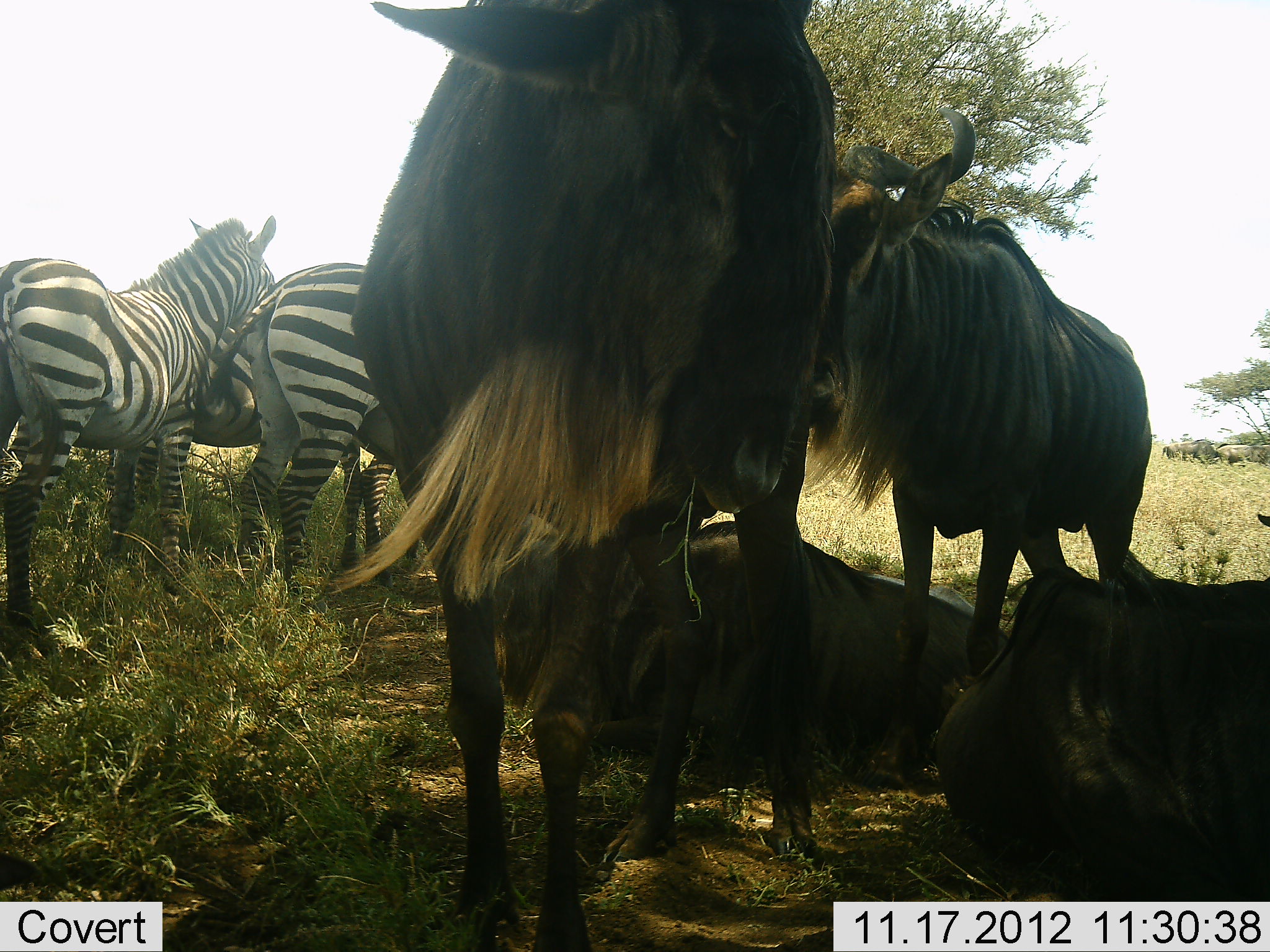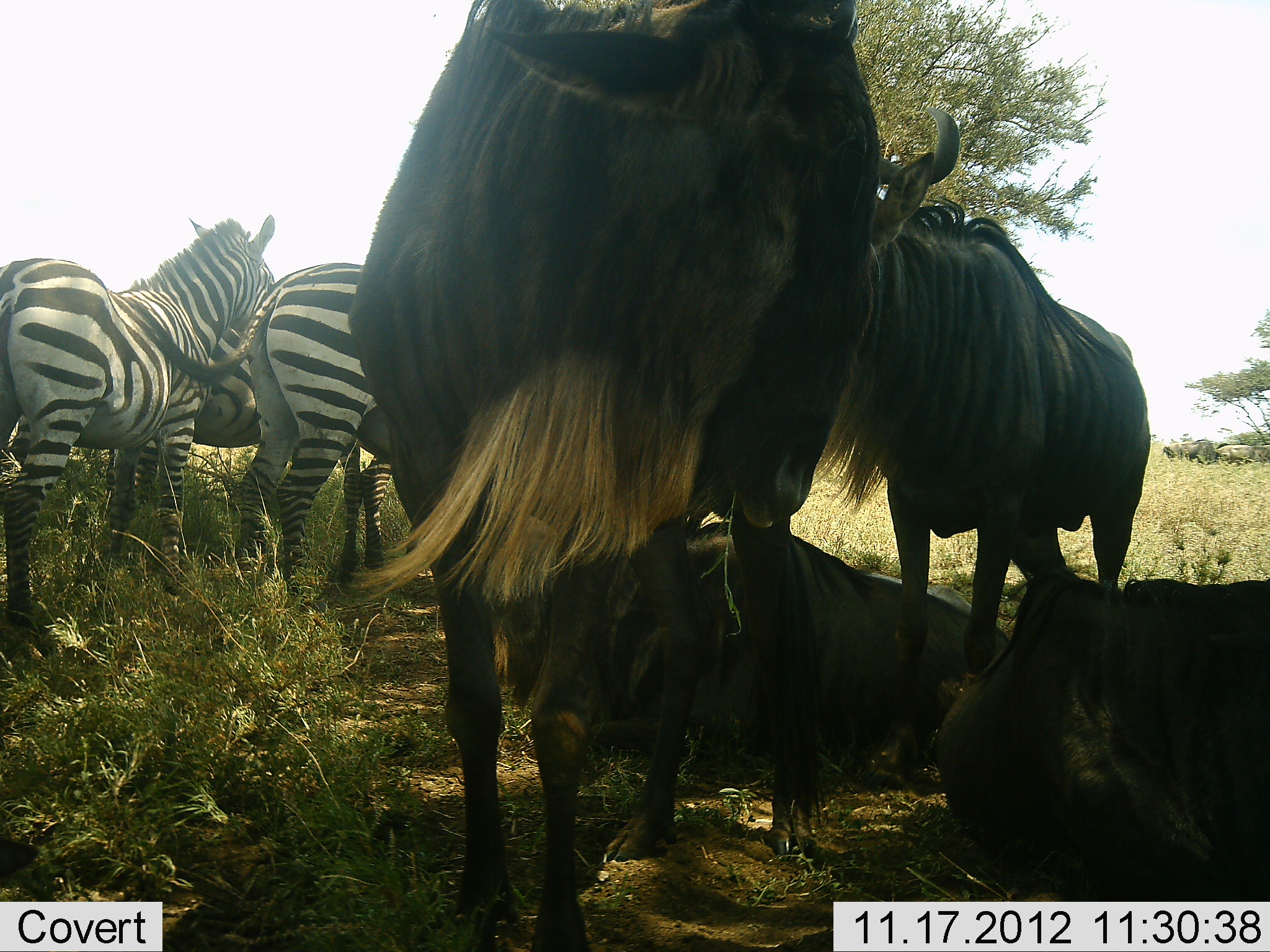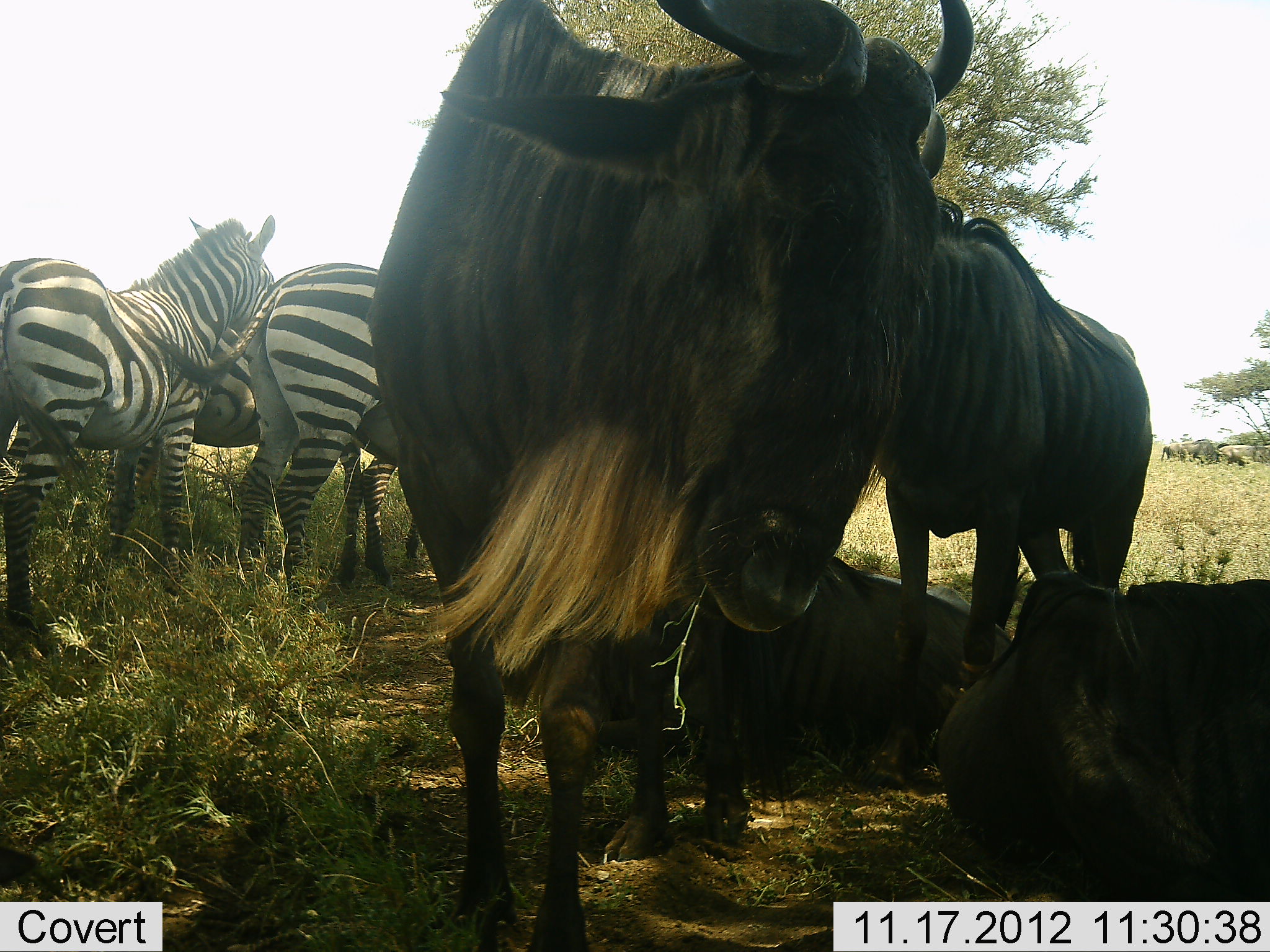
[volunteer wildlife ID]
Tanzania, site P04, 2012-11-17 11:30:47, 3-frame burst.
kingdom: Animalia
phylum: Chordata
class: Mammalia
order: Artiodactyla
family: Bovidae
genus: Connochaetes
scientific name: Connochaetes taurinus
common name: blue wildebeest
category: wildebeest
Wildebeest (blue wildebeest) (Connochaetes taurinus), count 4. Behavior (volunteer vote fractions): standing 100%, resting 100%, moving 0%, interacting 0%. Young present (vote fraction): 0%. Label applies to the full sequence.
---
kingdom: Animalia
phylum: Chordata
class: Mammalia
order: Perissodactyla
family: Equidae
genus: Equus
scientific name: Equus quagga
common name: plains zebra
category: zebra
Zebra (plains zebra) (Equus quagga), count 3. Behavior (volunteer vote fractions): standing 100%, resting 0%, moving 0%, interacting 10%. Young present (vote fraction): 0%. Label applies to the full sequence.